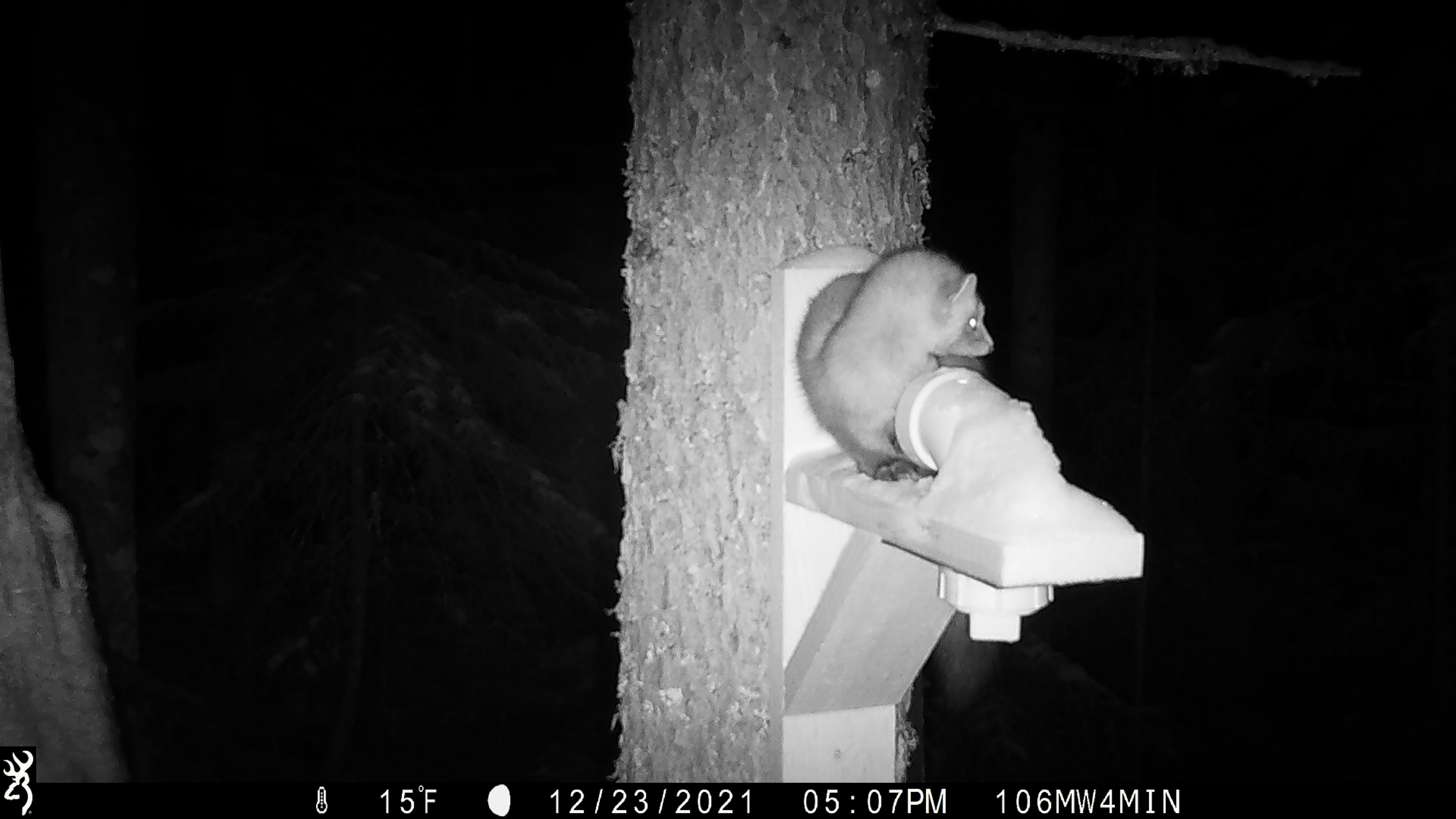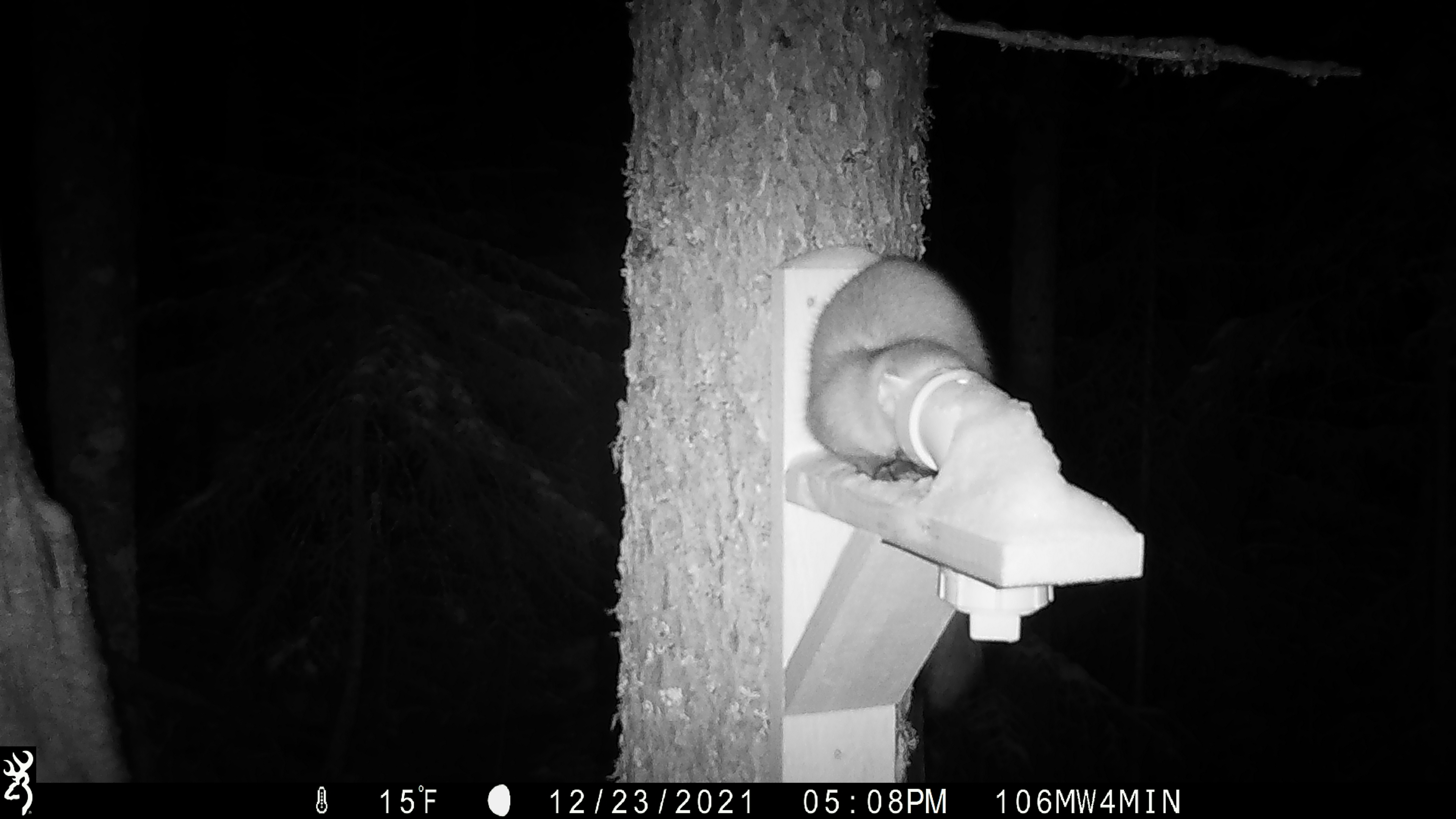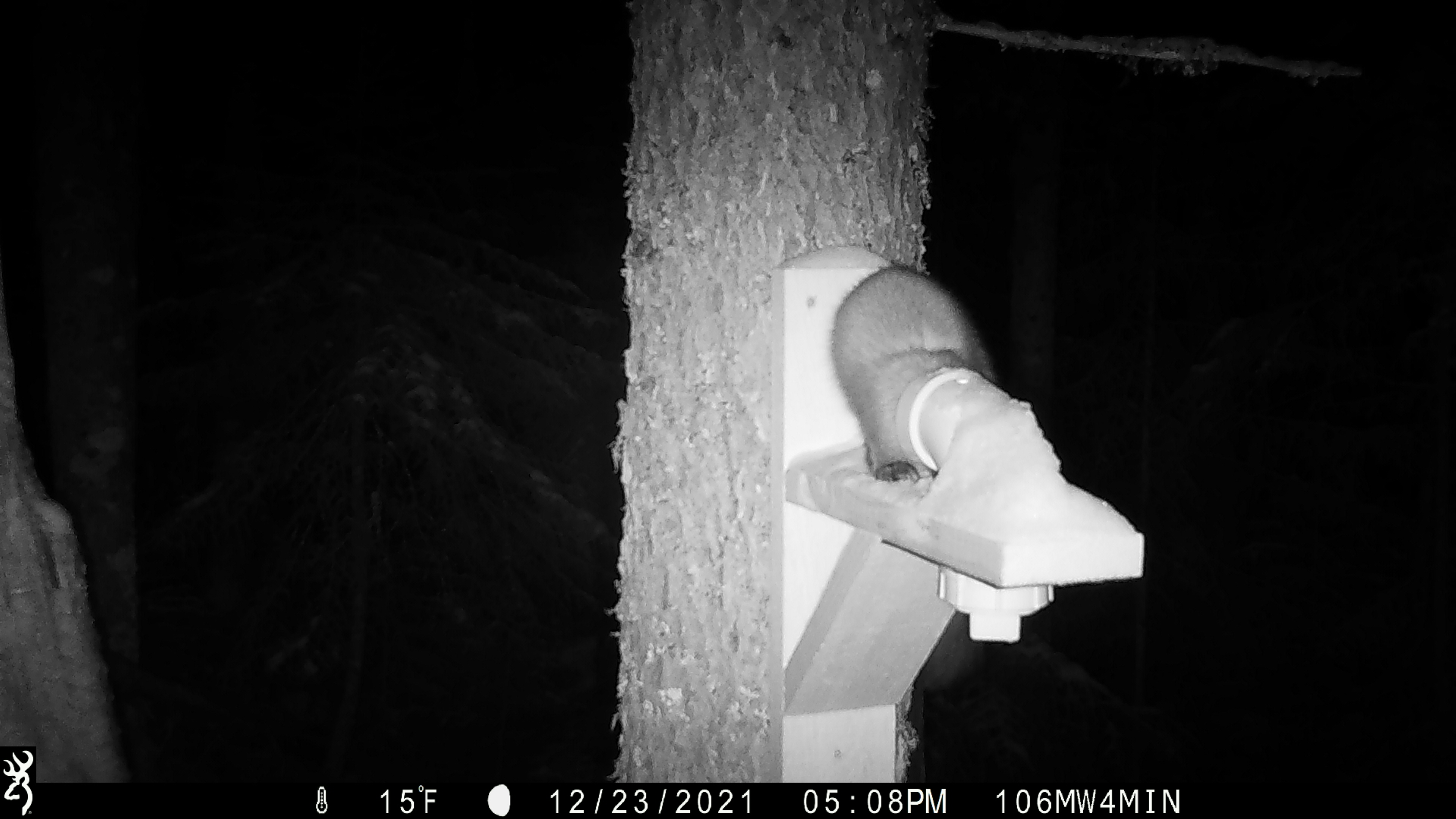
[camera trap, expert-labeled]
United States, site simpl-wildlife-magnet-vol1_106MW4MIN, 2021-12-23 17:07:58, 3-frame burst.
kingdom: Animalia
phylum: Chordata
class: Mammalia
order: Carnivora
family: Mustelidae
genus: Martes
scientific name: Martes americana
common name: american marten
American marten (Martes americana).